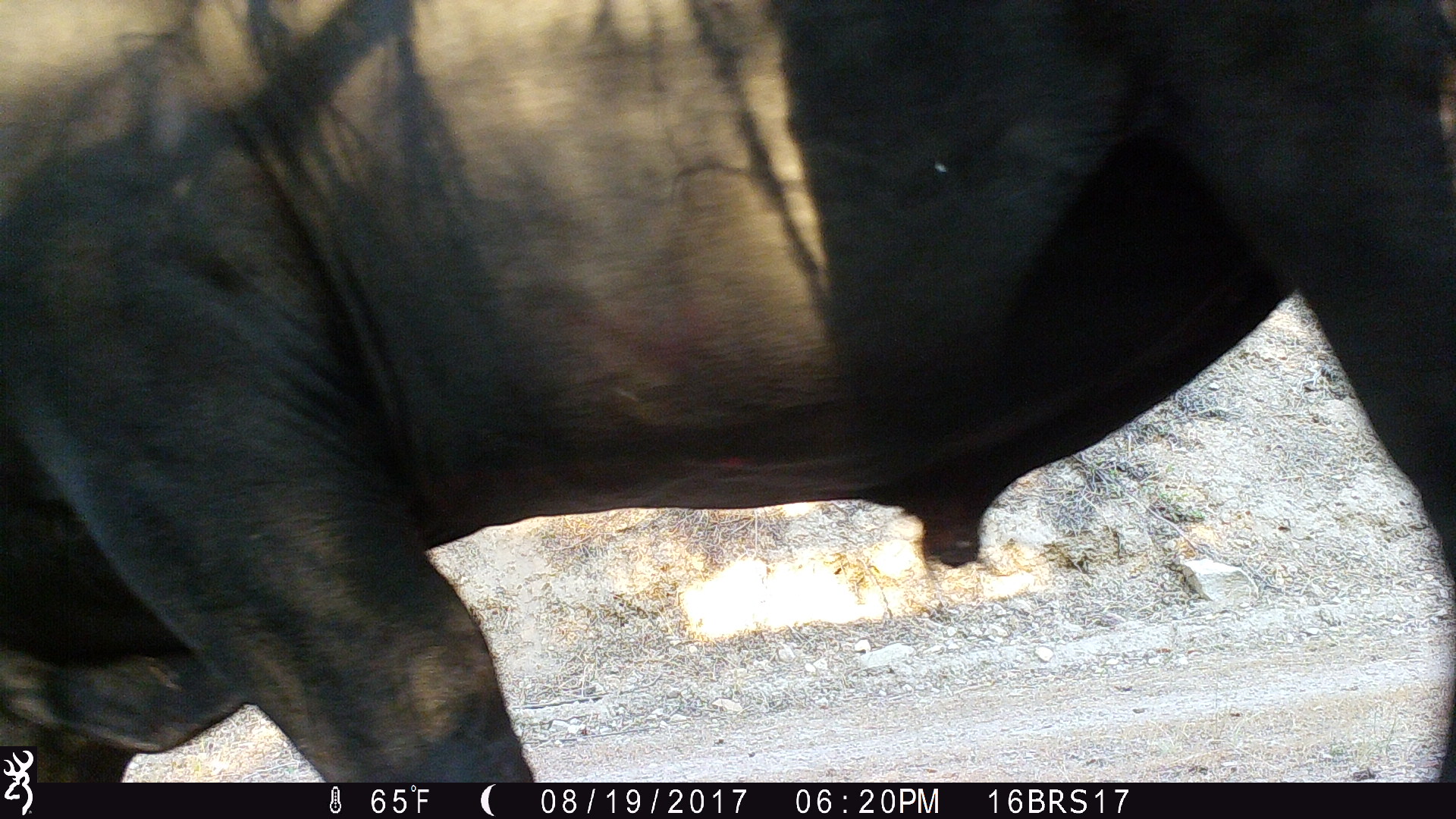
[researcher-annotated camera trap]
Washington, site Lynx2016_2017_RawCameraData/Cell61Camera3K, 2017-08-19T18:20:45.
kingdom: Animalia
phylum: Chordata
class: Mammalia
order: Artiodactyla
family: Bovidae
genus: Bos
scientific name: Bos taurus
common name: domestic cattle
Domestic cattle (Bos taurus). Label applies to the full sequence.